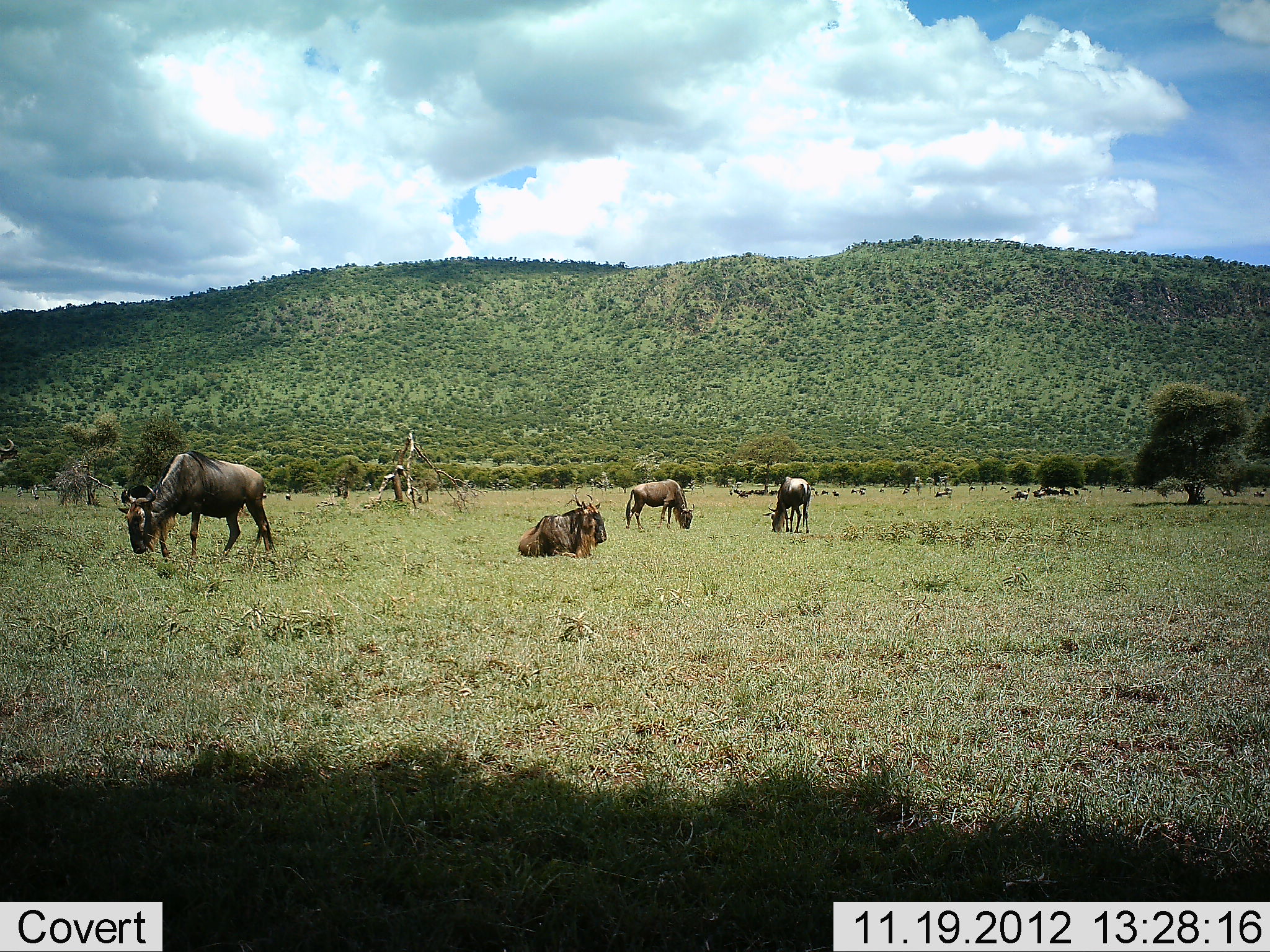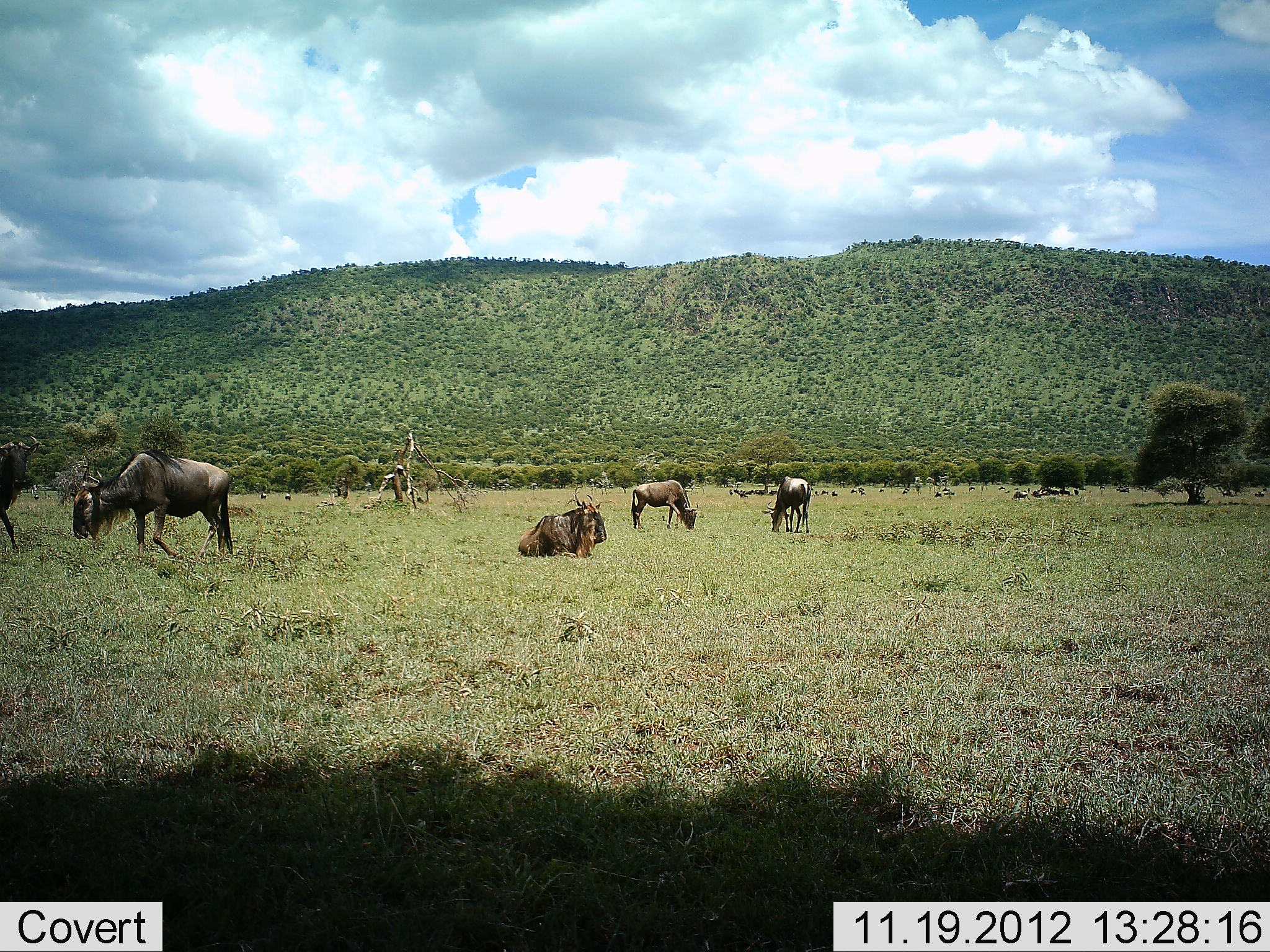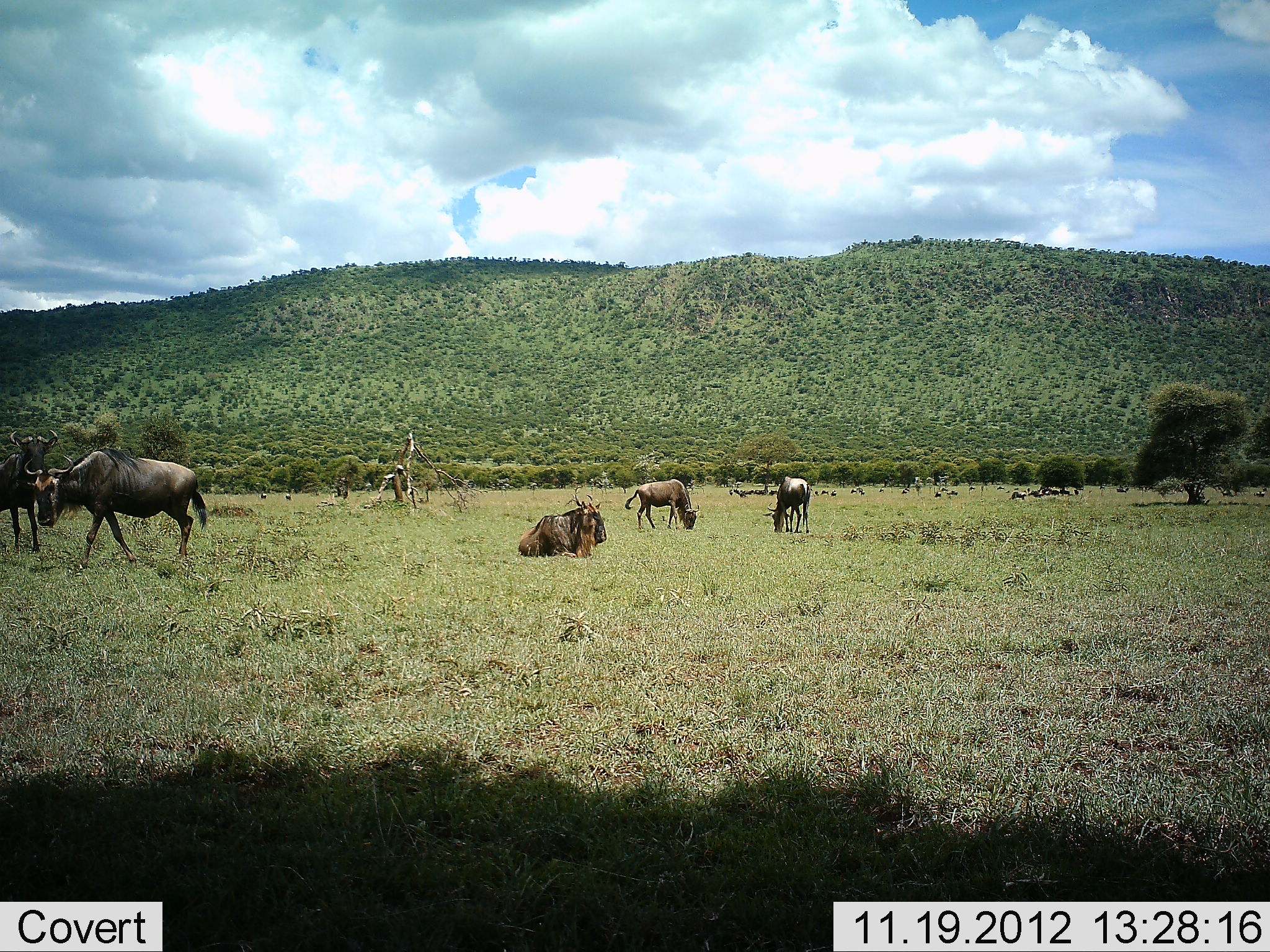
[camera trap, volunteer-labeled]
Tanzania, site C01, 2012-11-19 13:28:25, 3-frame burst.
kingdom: Animalia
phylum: Chordata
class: Mammalia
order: Artiodactyla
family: Bovidae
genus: Connochaetes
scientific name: Connochaetes taurinus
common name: blue wildebeest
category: wildebeest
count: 11-50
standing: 50%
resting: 83%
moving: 25%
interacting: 0%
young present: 0%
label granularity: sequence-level